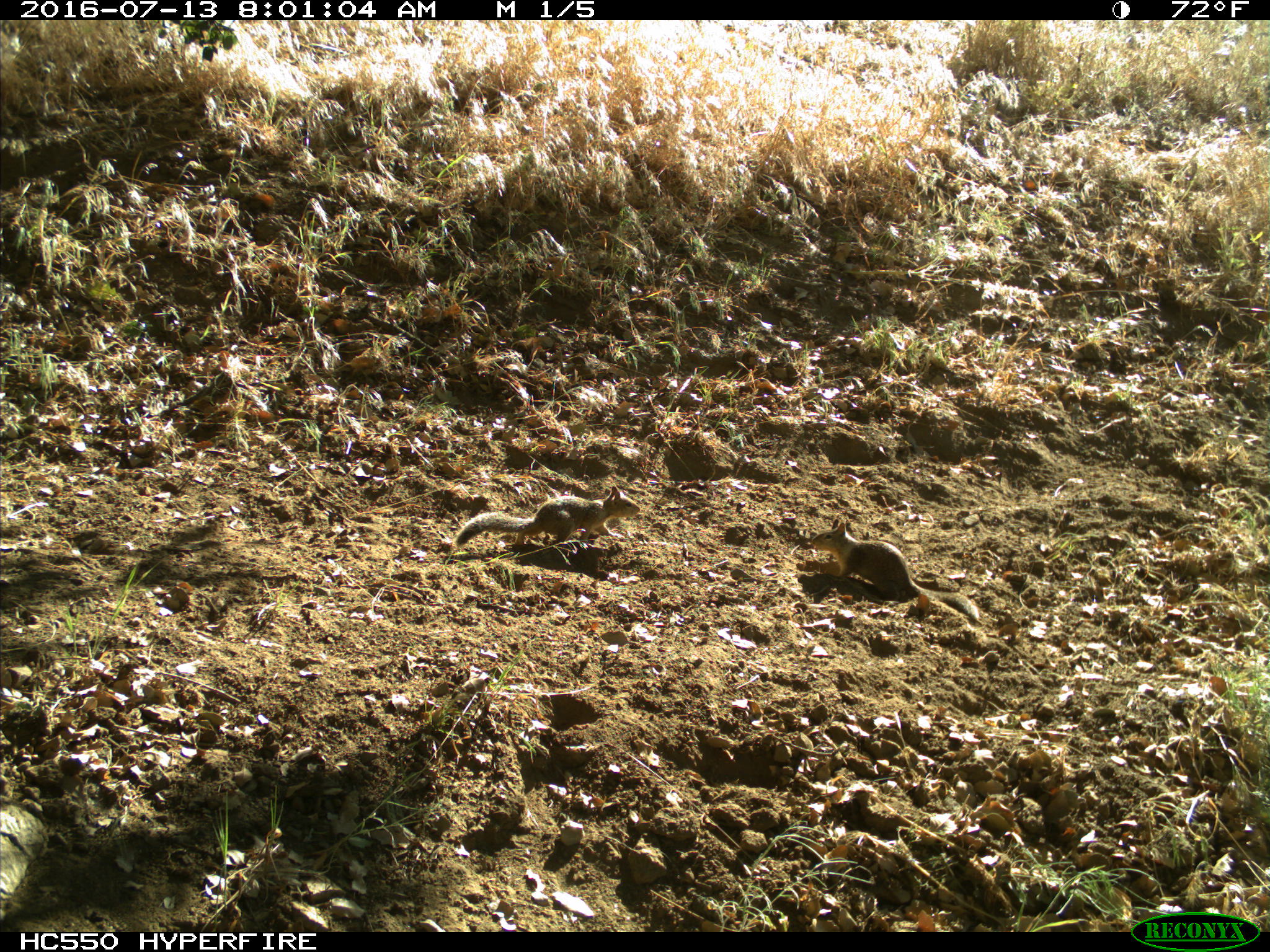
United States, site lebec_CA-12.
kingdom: Animalia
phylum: Chordata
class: Mammalia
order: Rodentia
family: Sciuridae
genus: Otospermophilus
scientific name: Otospermophilus beecheyi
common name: california ground squirrel